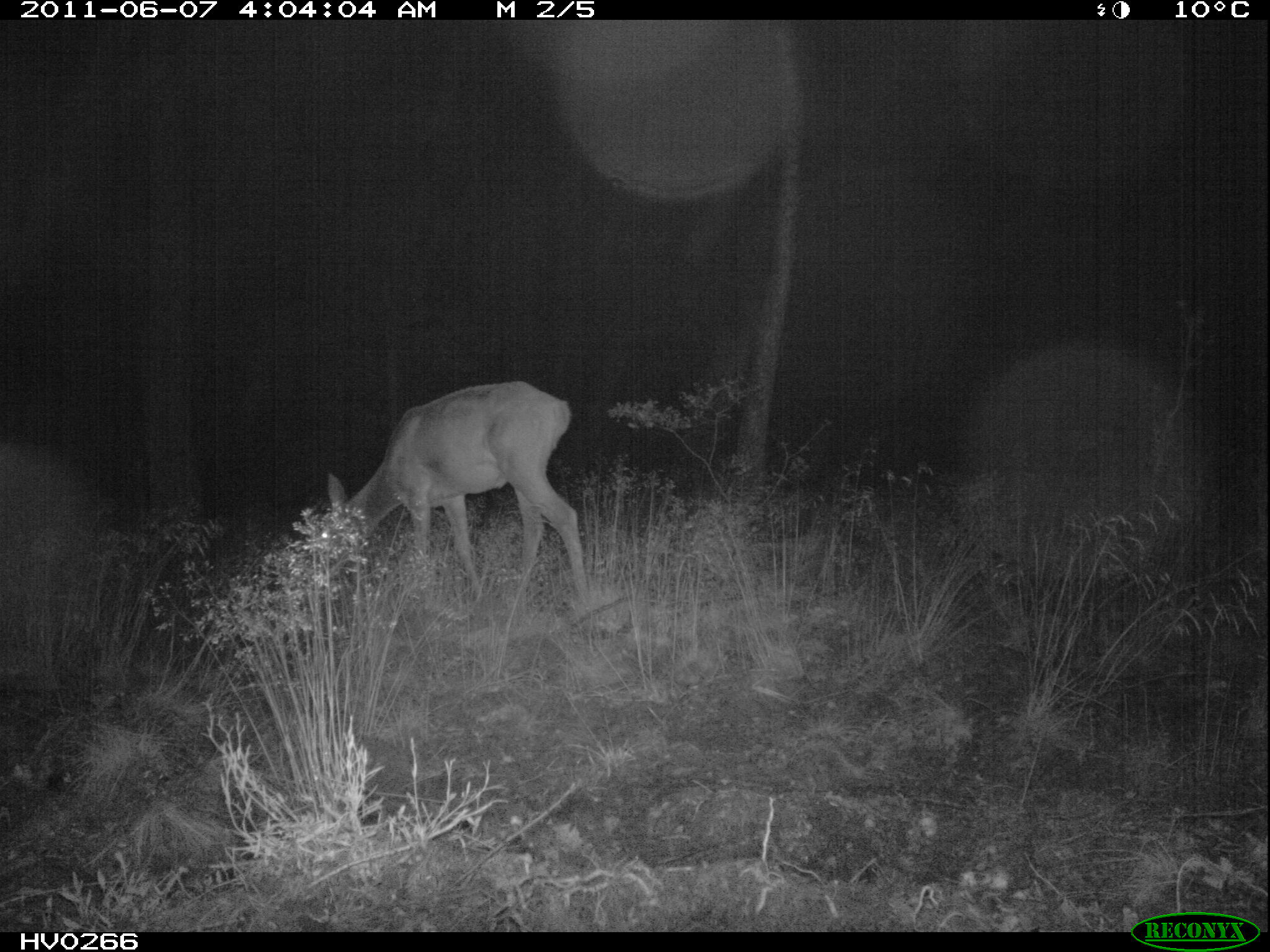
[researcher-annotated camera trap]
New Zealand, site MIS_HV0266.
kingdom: Animalia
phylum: Chordata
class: Mammalia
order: Artiodactyla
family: Cervidae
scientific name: Cervidae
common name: deer